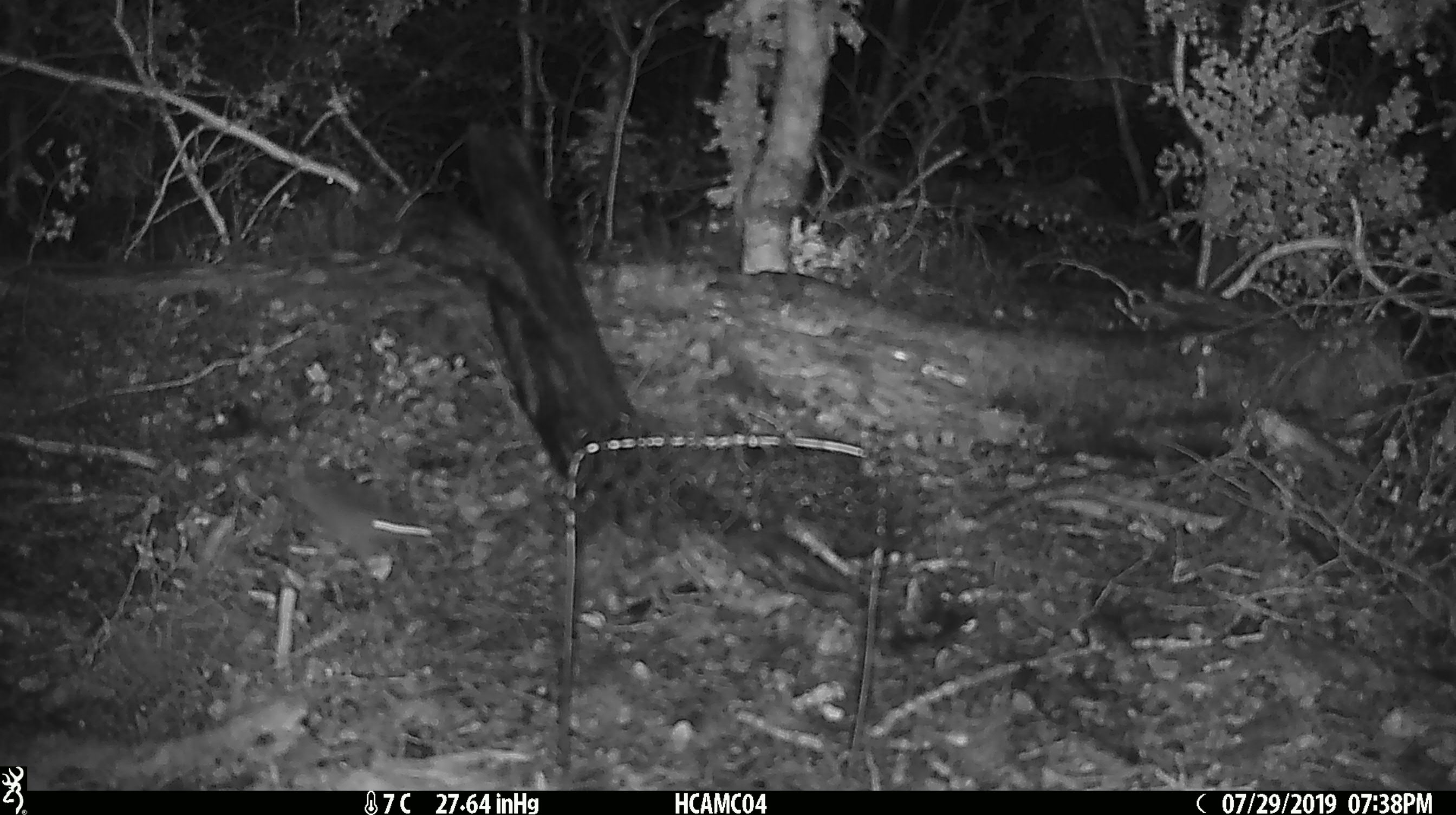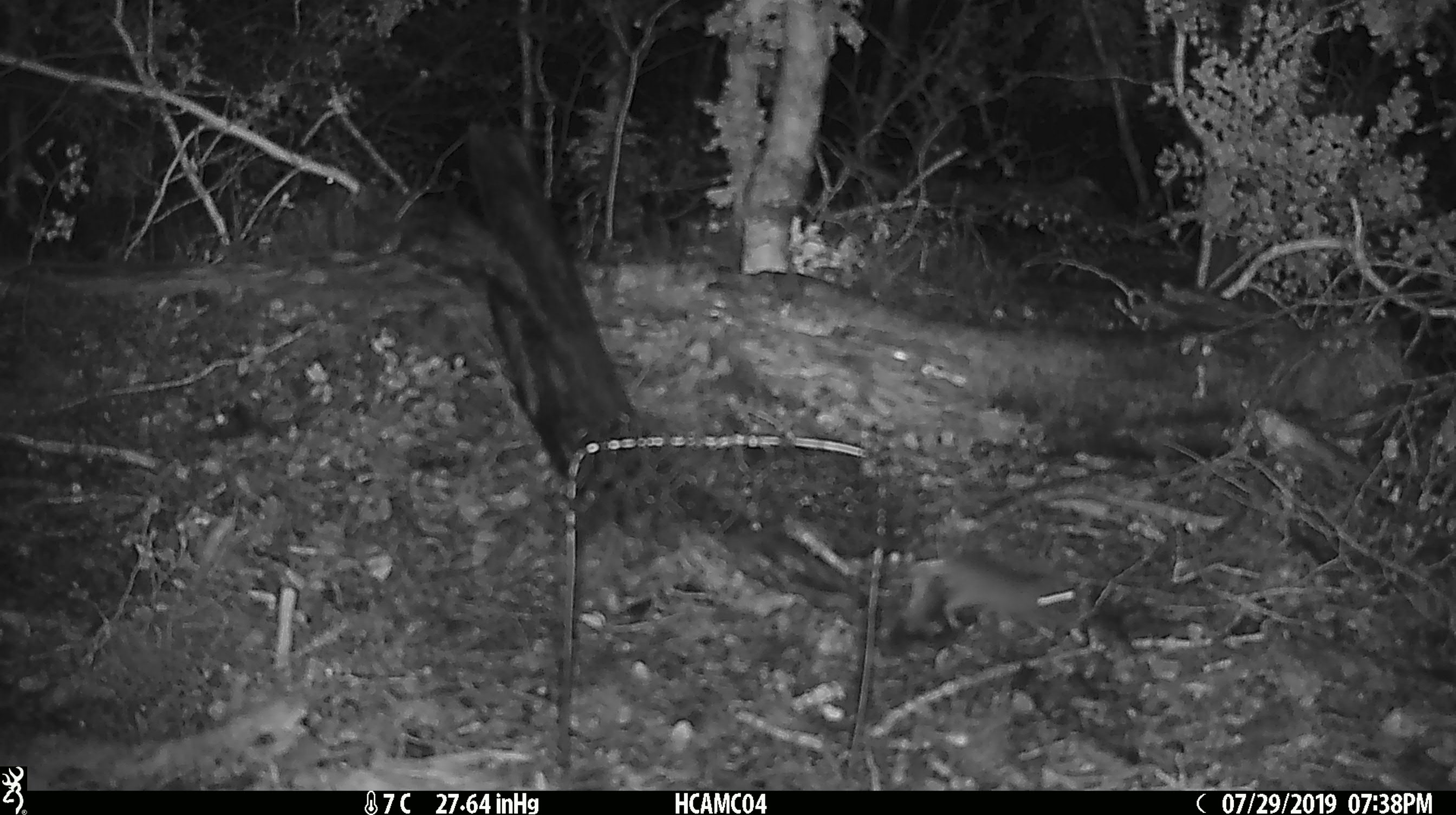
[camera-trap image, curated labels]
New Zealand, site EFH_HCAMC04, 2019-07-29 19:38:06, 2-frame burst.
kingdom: Animalia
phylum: Chordata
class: Mammalia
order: Rodentia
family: Muridae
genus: Mus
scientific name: Mus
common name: mouse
Mouse (Mus).